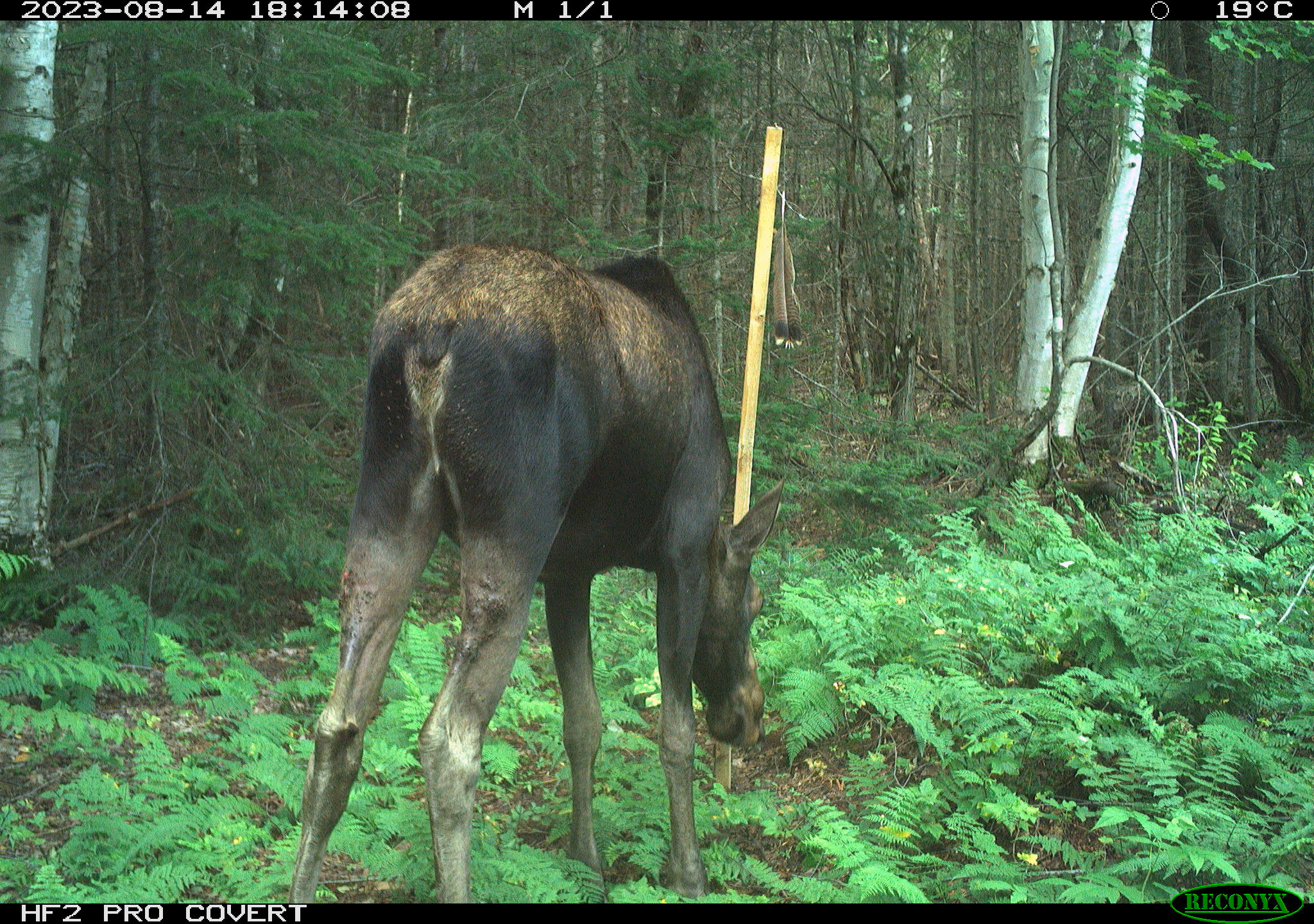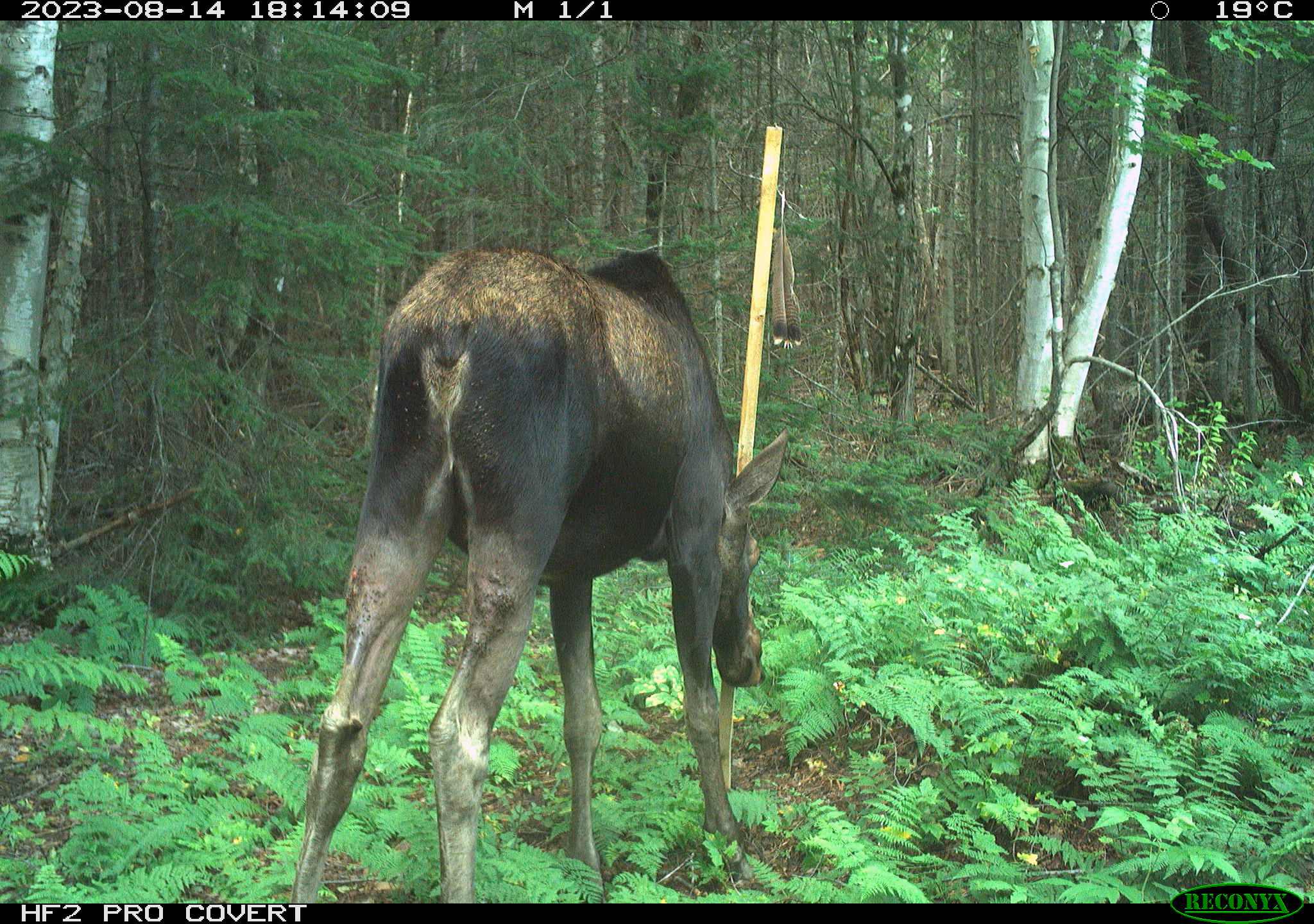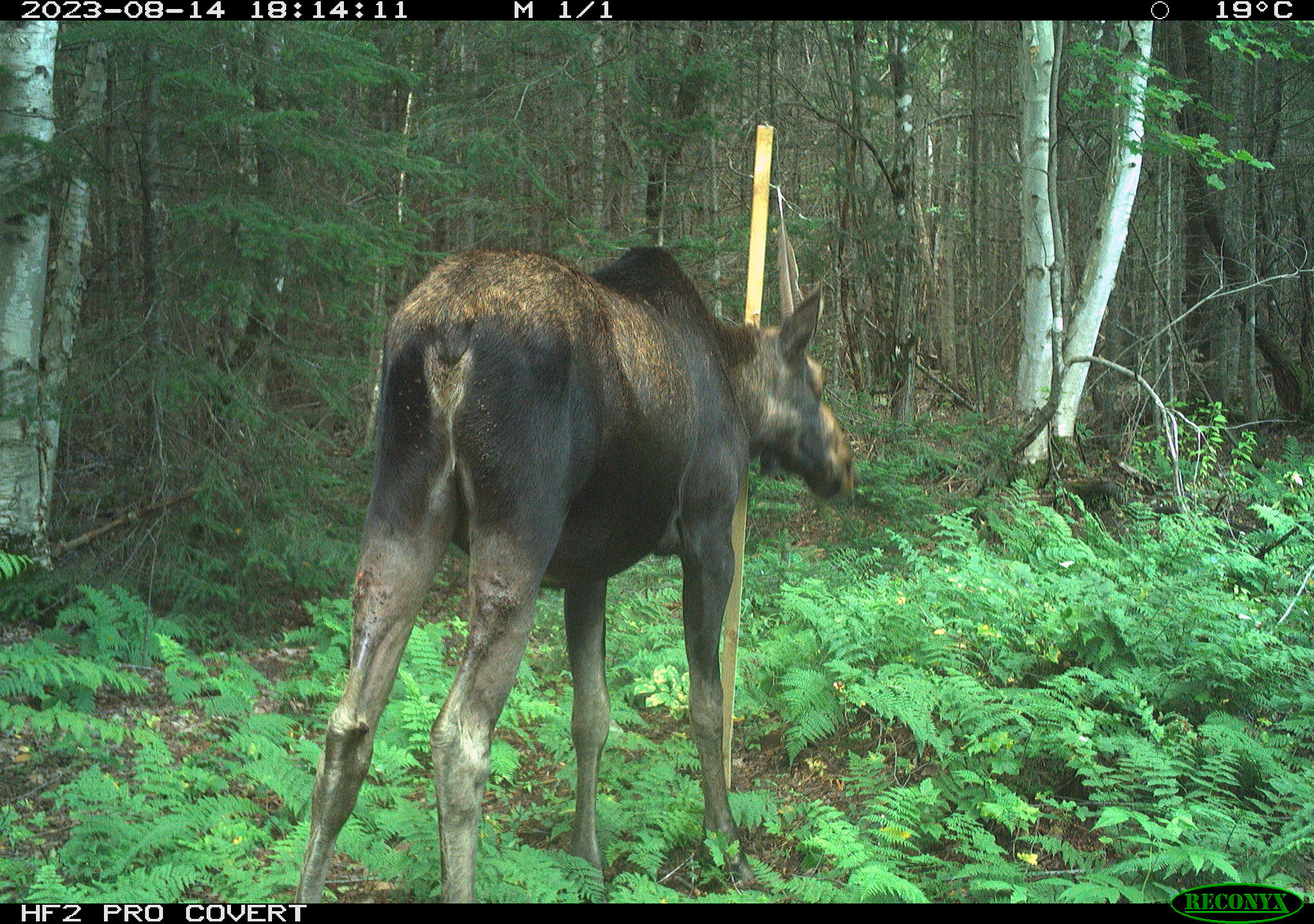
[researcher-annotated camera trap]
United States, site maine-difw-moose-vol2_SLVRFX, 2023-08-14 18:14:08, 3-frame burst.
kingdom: Animalia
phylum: Chordata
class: Mammalia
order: Artiodactyla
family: Cervidae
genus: Alces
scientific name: Alces alces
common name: moose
Moose (Alces alces).